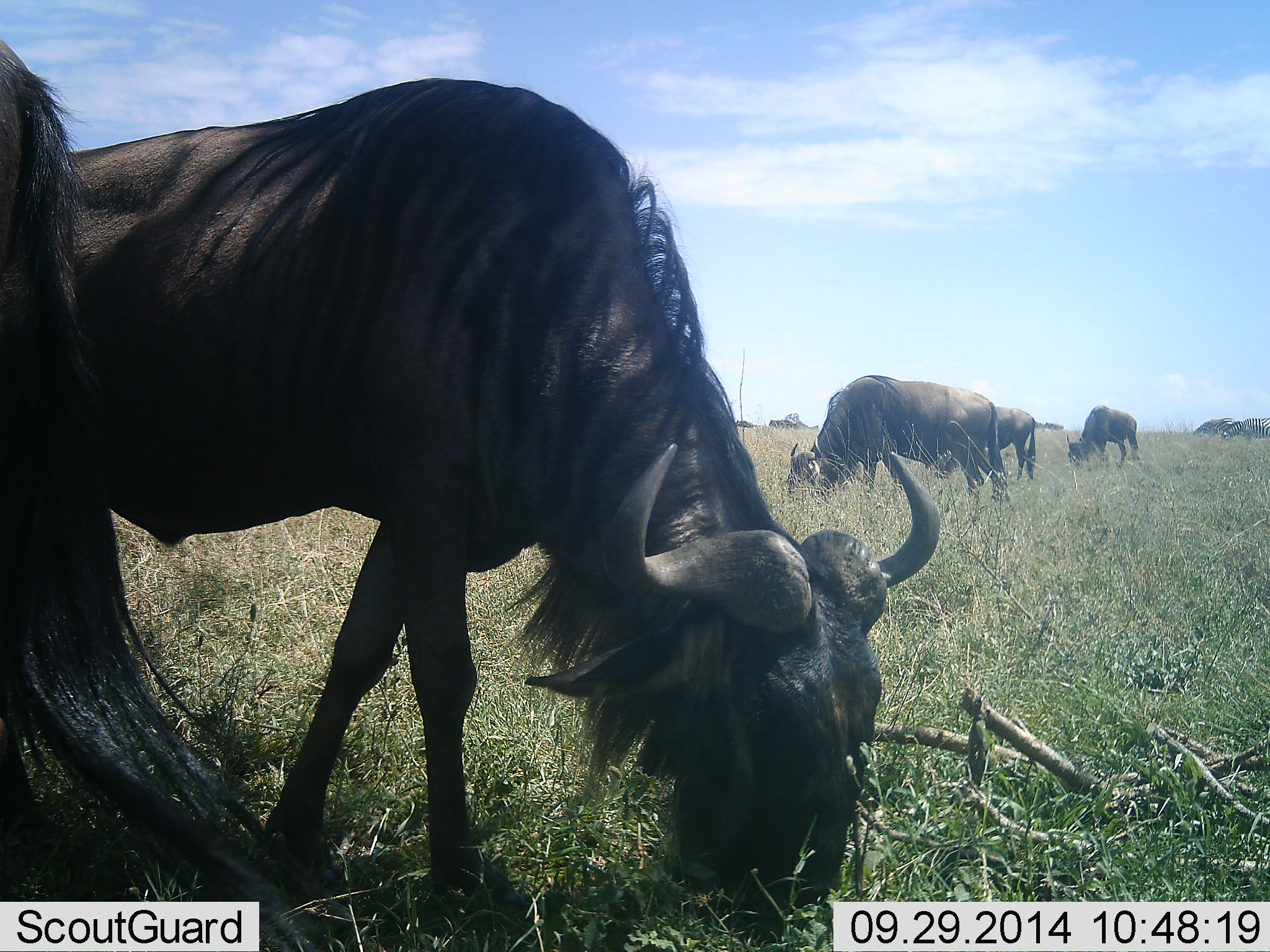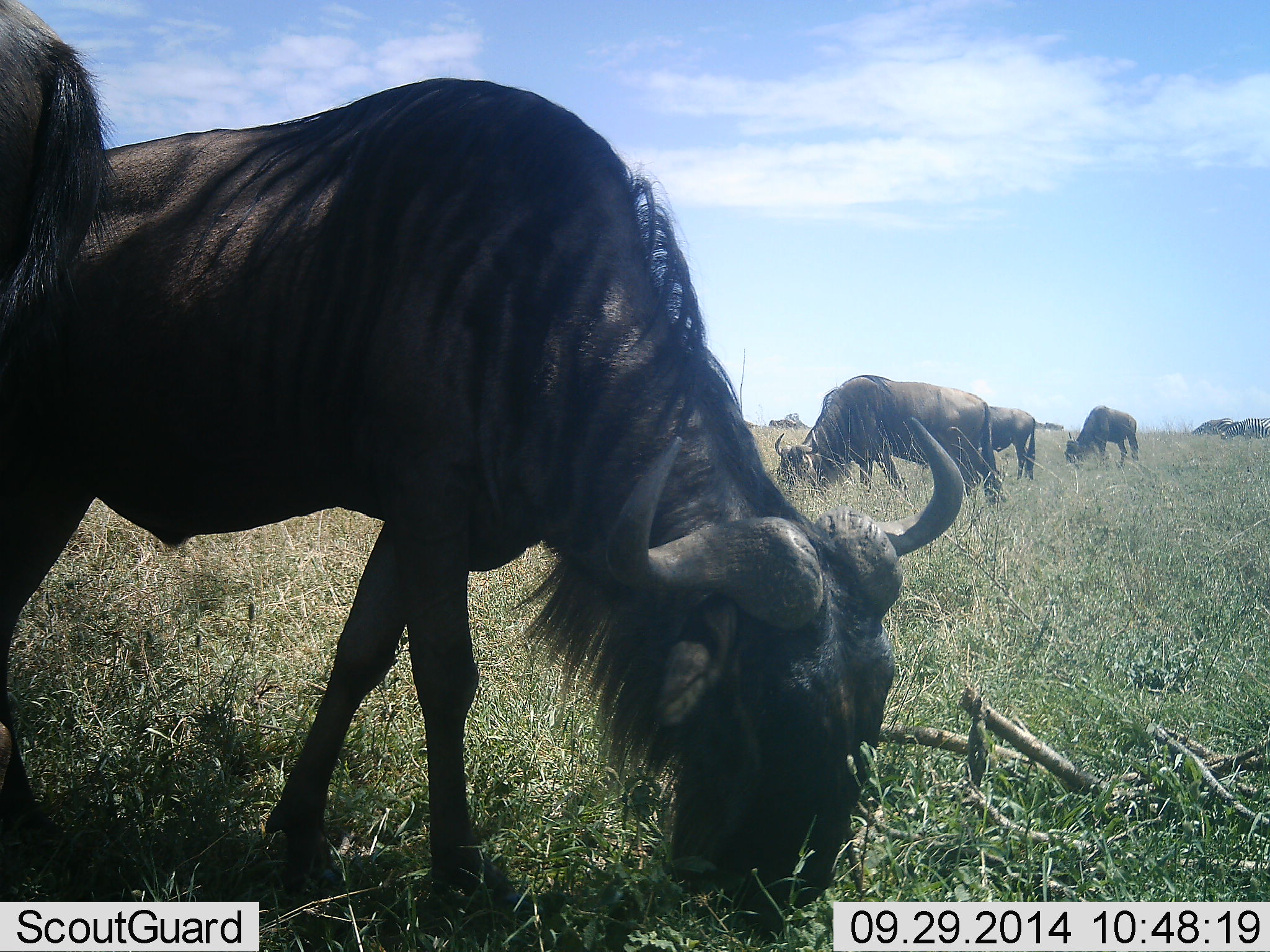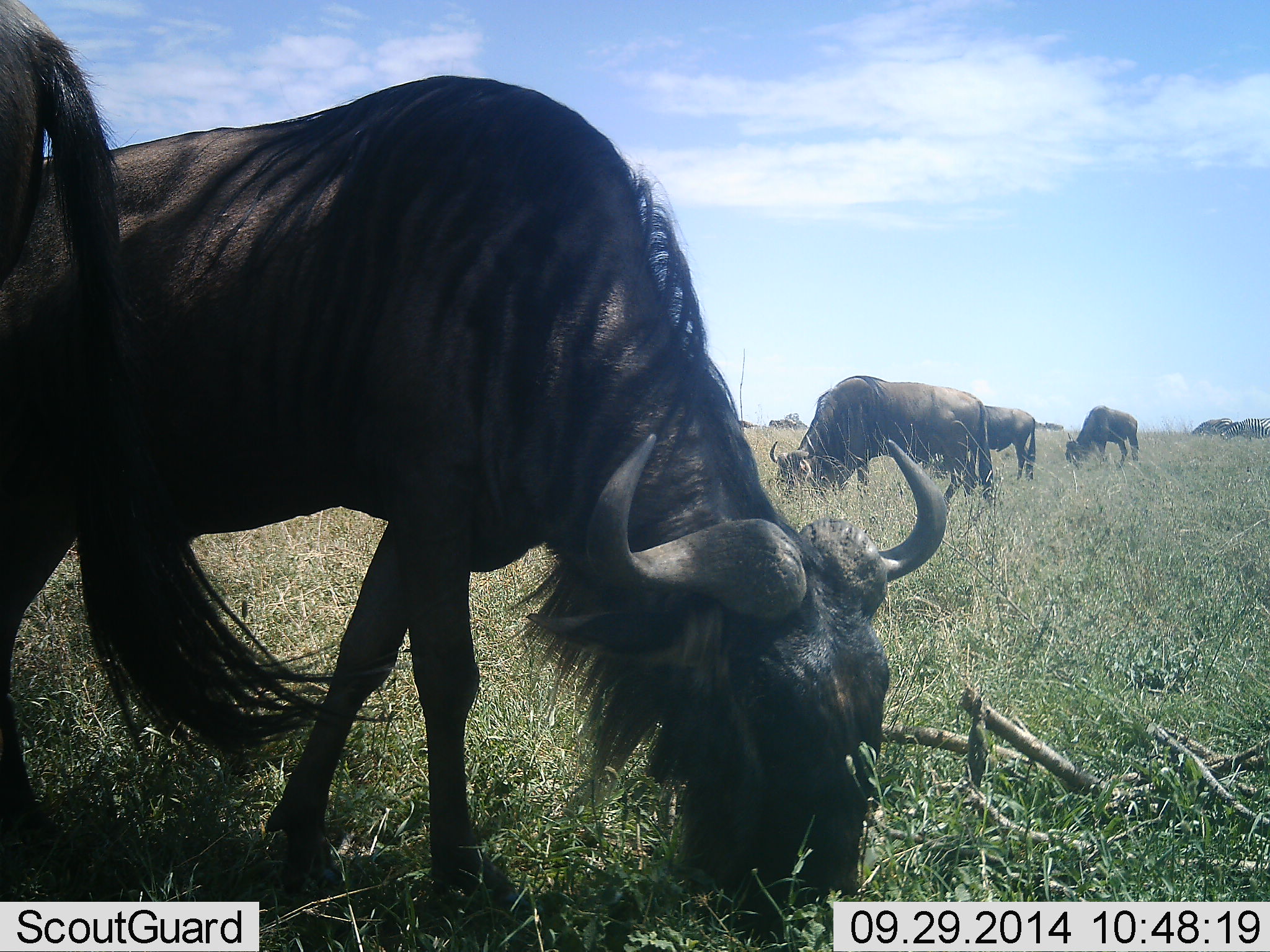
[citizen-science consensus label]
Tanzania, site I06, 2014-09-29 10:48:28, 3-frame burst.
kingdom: Animalia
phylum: Chordata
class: Mammalia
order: Artiodactyla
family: Bovidae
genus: Connochaetes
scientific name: Connochaetes taurinus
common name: blue wildebeest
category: wildebeest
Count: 5.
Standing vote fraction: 36%.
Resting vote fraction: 0%.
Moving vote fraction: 9%.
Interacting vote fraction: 0%.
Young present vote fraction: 0%.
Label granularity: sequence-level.